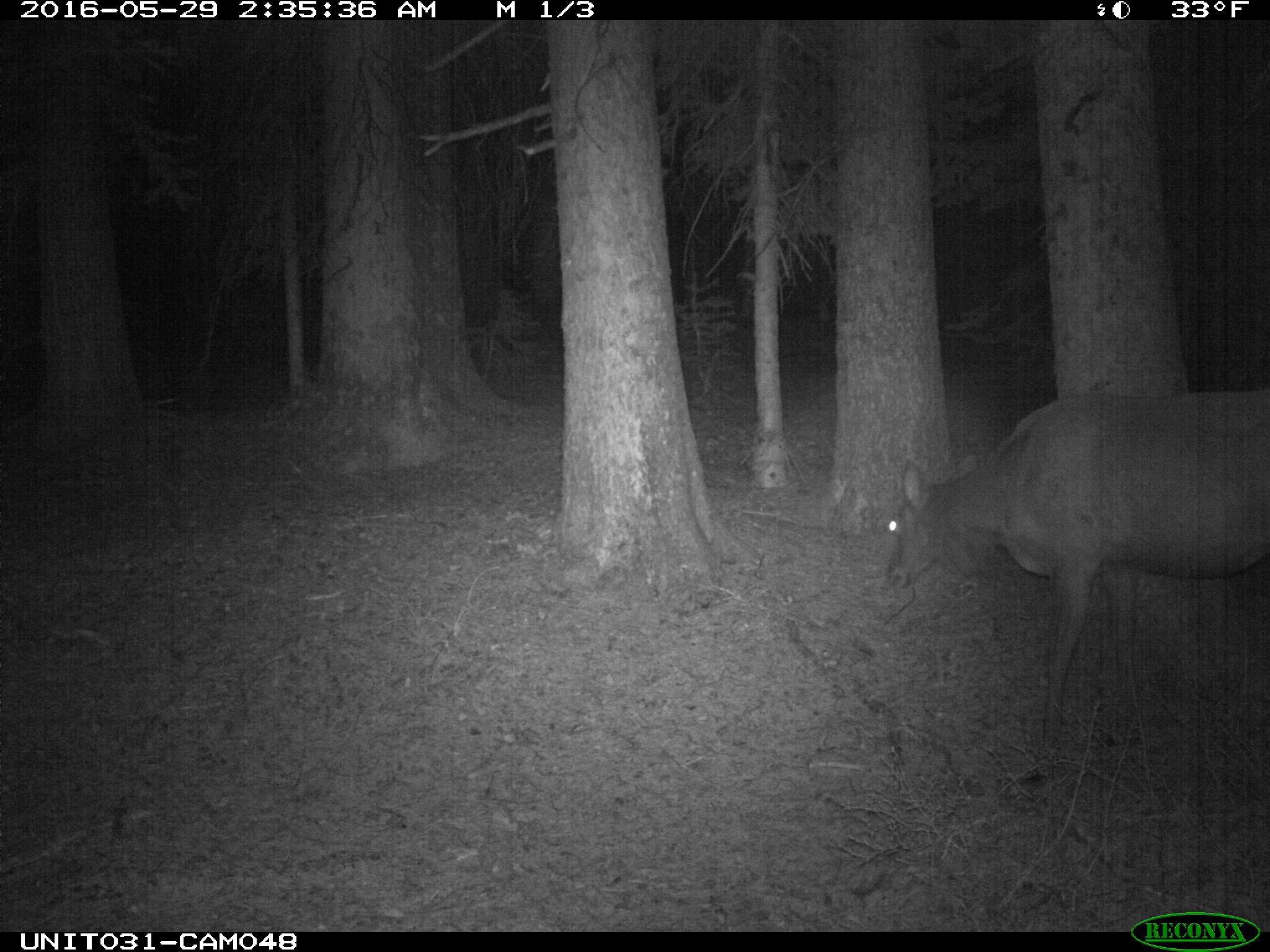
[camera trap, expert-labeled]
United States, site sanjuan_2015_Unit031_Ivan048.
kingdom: Animalia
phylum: Chordata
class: Mammalia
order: Artiodactyla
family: Cervidae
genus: Cervus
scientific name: Cervus elaphus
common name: red deer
Cervus elaphus (red deer).